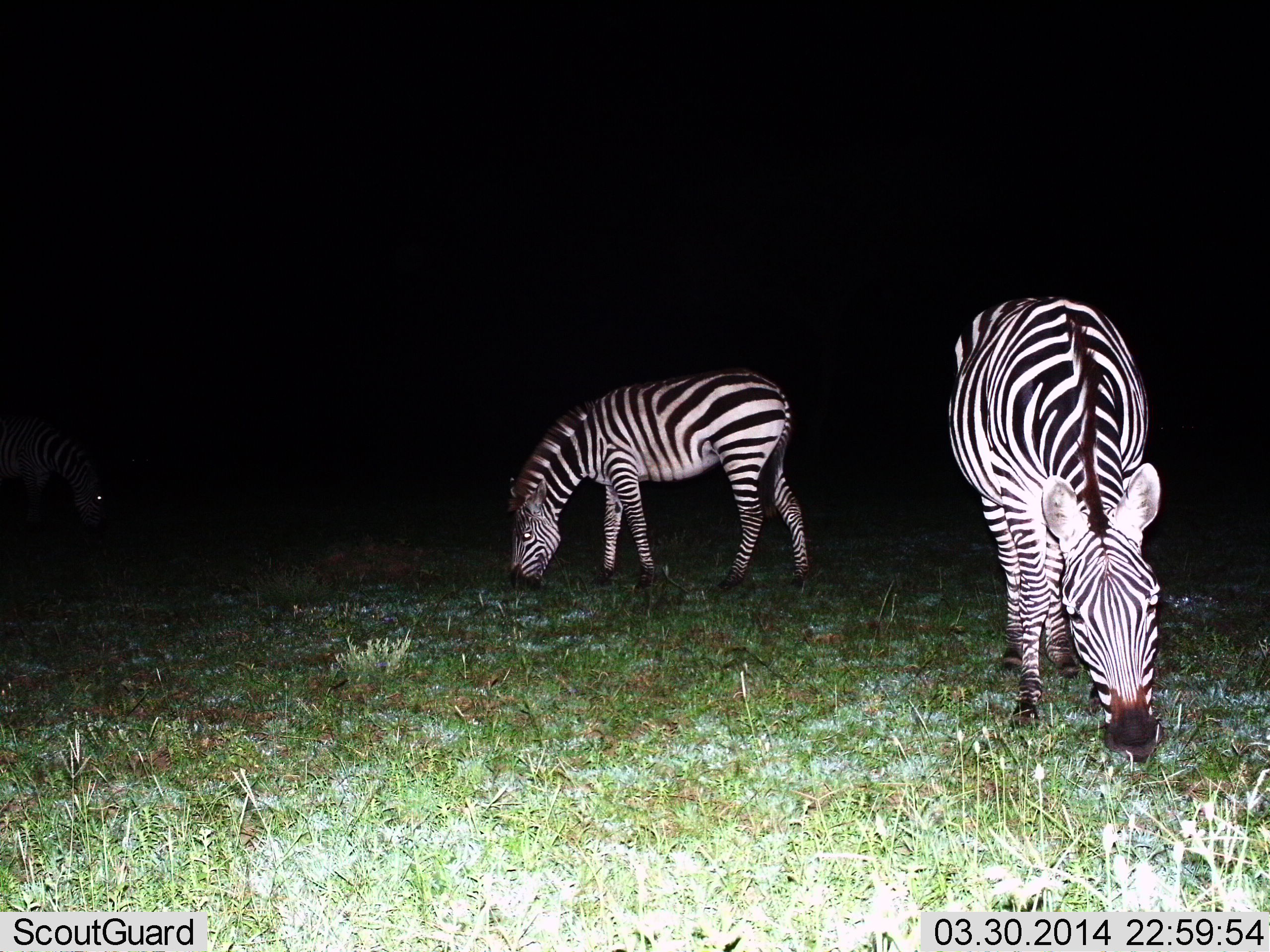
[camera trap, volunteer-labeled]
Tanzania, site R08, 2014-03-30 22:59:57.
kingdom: Animalia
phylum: Chordata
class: Mammalia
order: Perissodactyla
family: Equidae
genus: Equus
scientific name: Equus quagga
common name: plains zebra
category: zebra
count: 3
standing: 20%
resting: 0%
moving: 0%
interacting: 0%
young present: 0%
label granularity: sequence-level